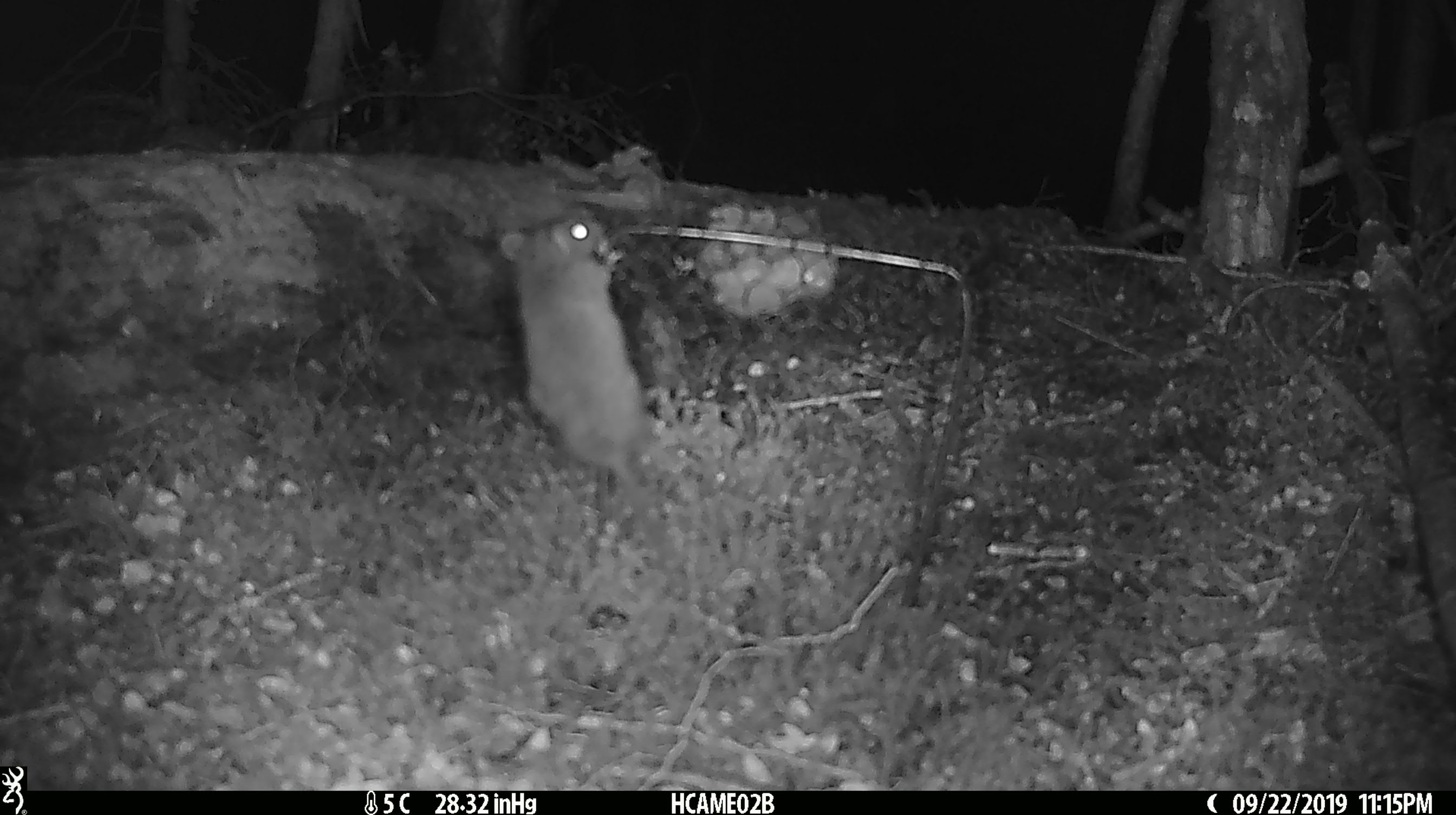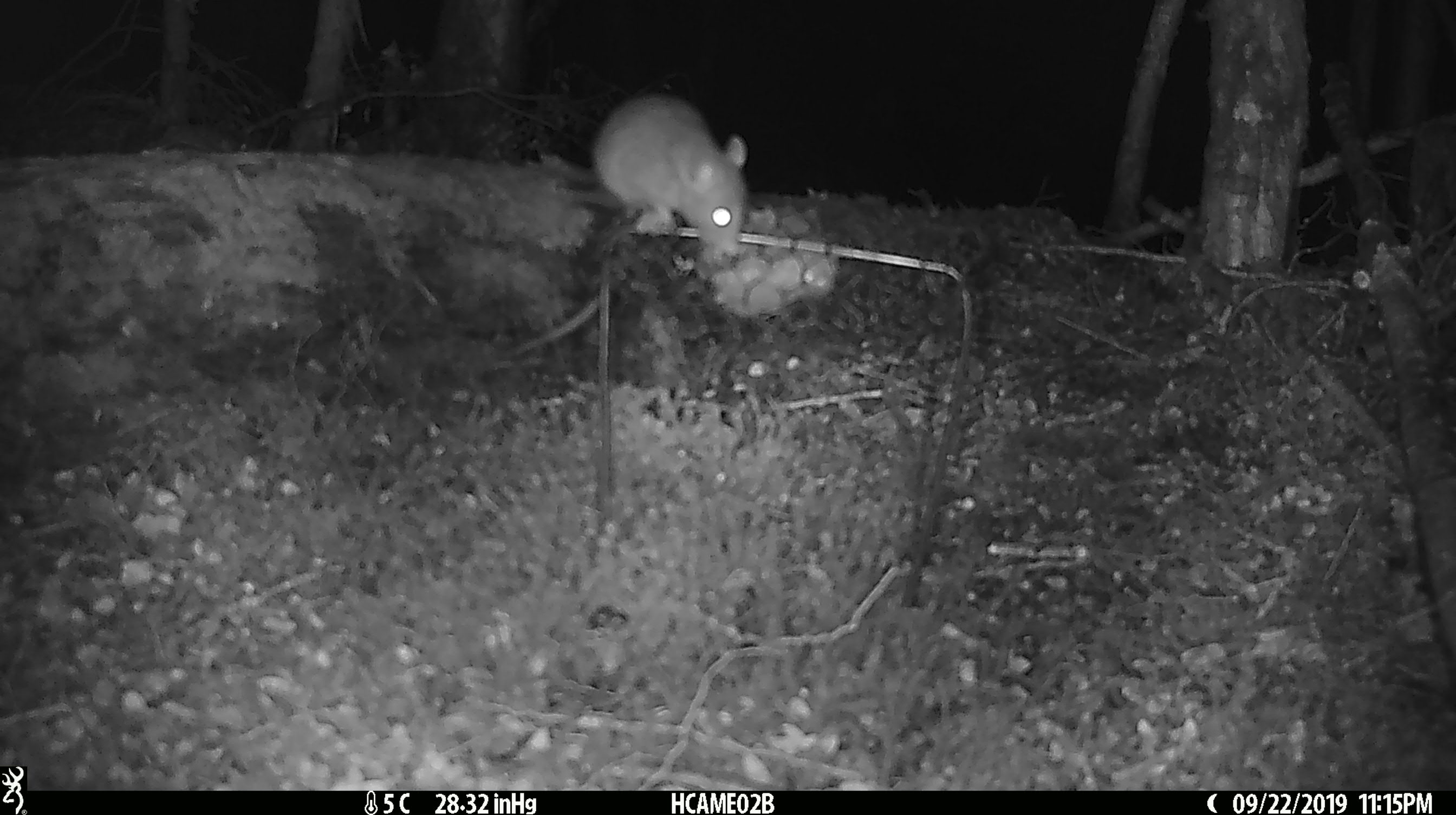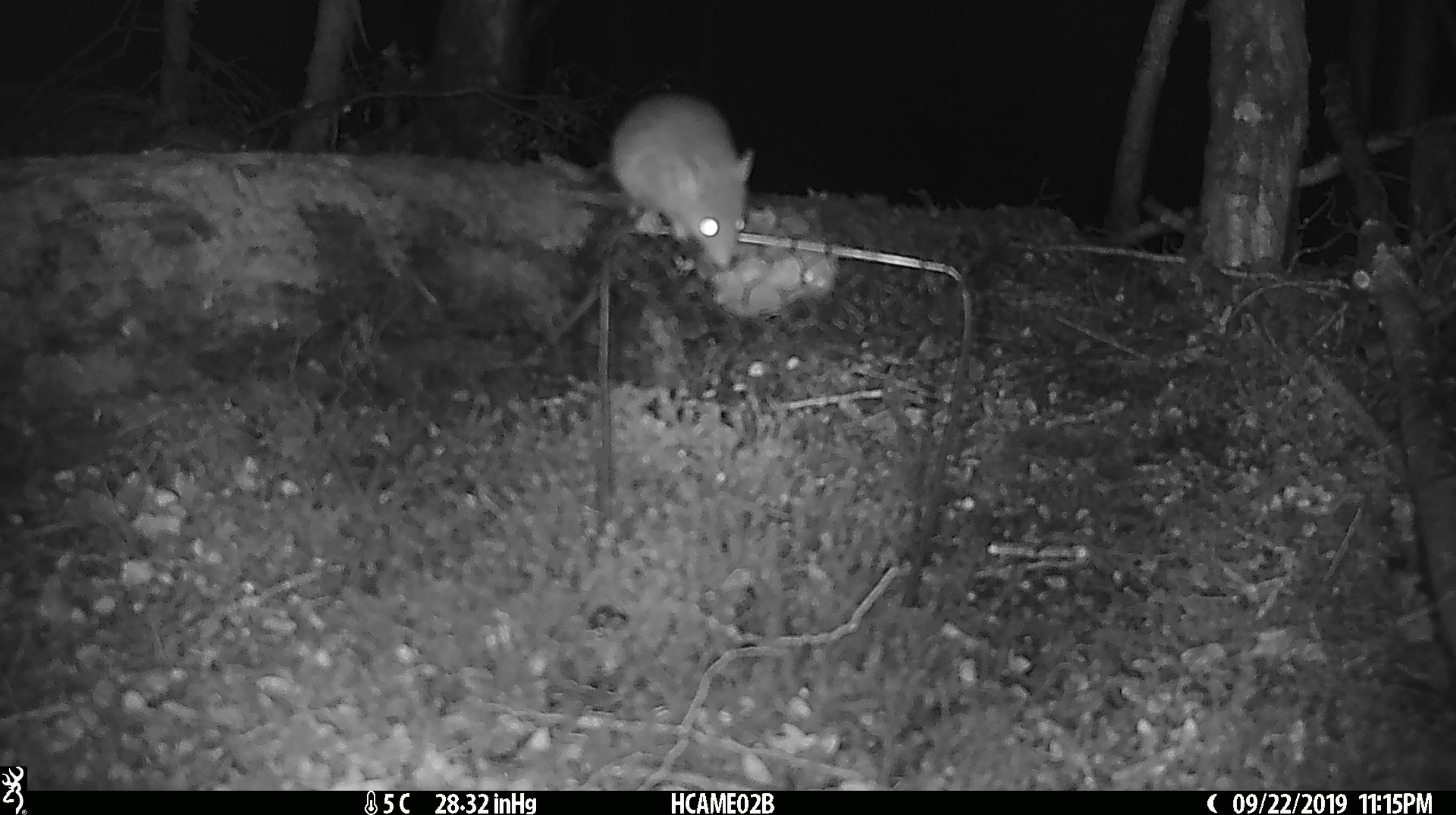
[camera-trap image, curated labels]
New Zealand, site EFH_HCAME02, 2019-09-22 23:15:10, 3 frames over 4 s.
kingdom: Animalia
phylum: Chordata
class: Mammalia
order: Rodentia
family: Muridae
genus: Mus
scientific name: Mus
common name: mouse